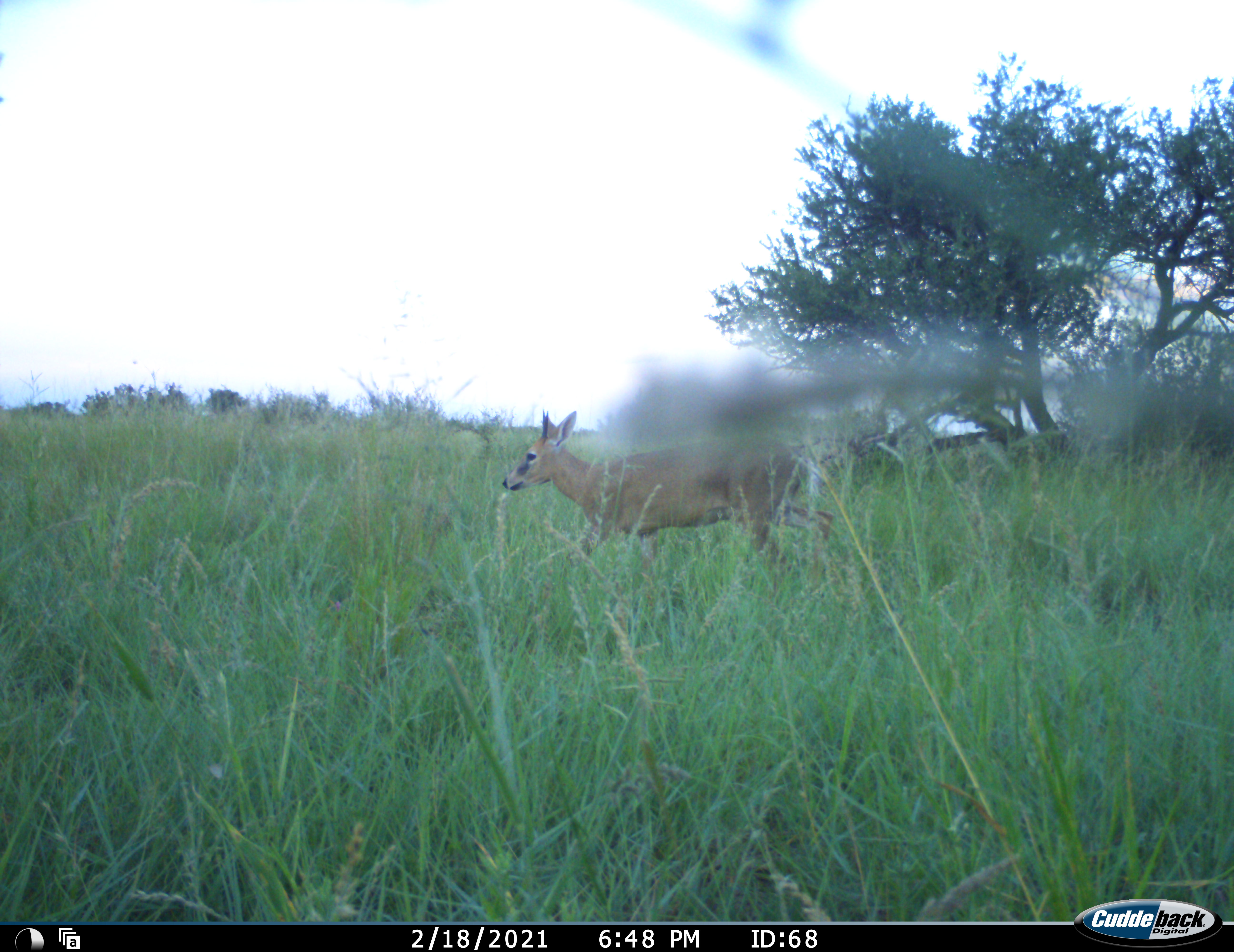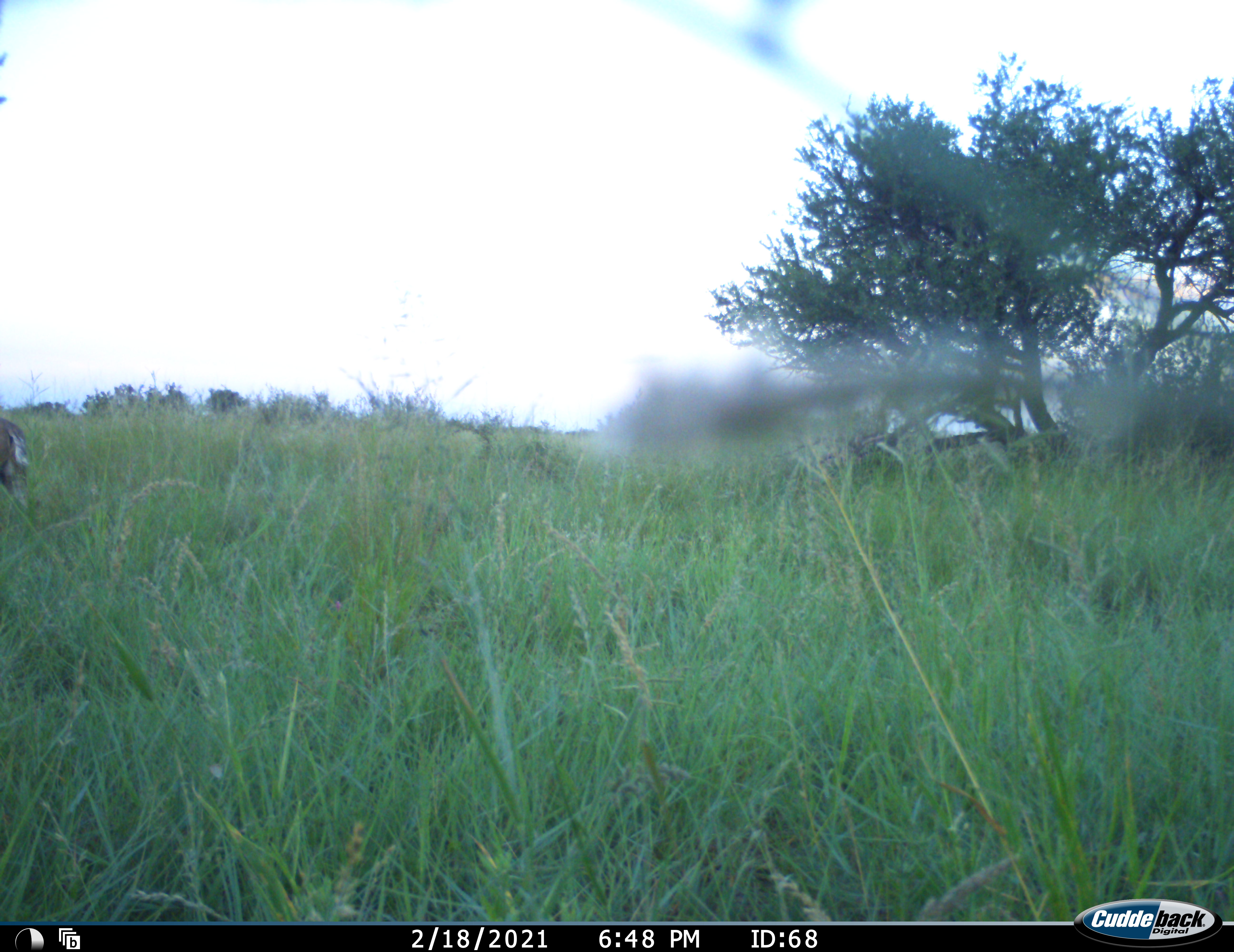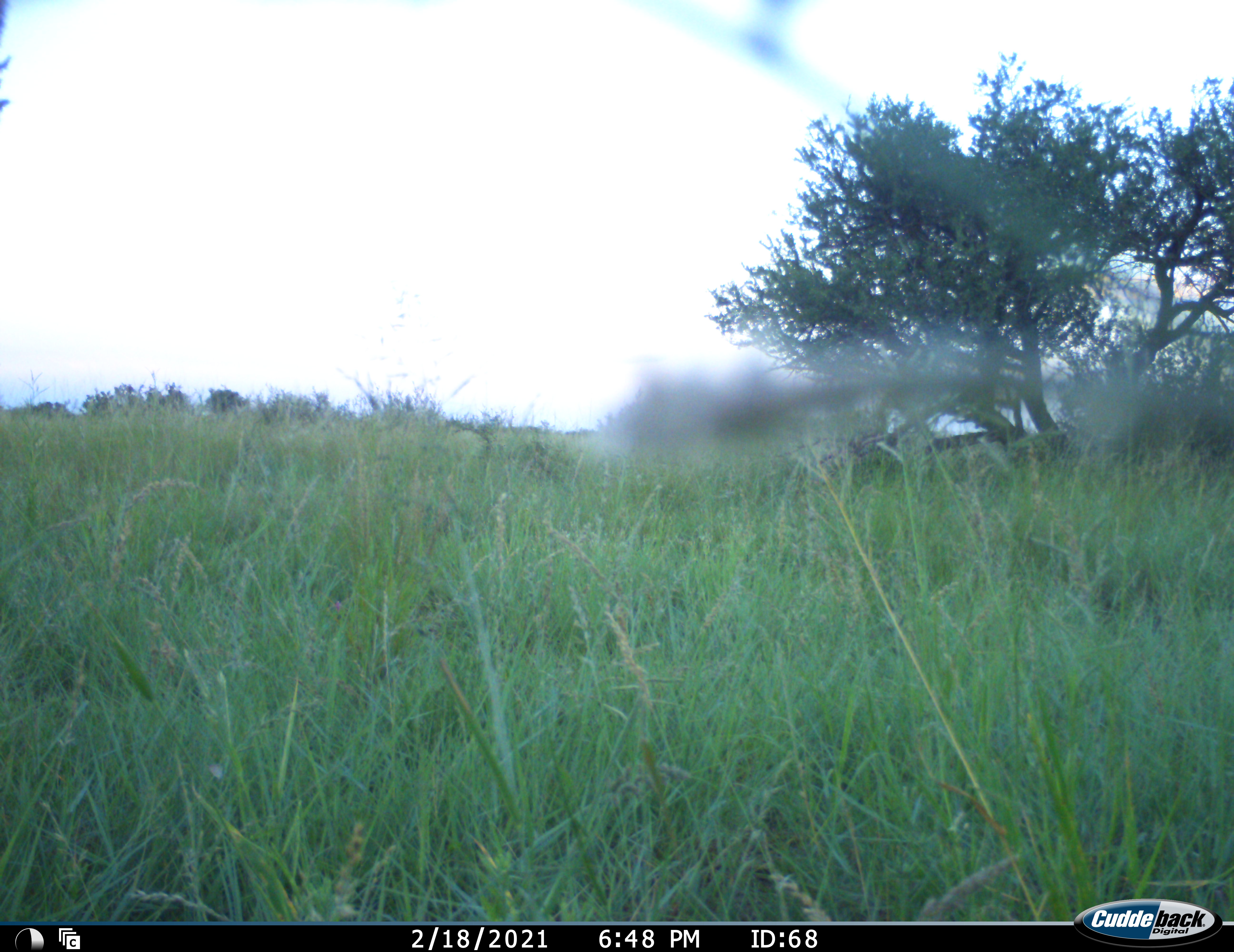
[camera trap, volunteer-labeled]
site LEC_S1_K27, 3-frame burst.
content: unidentified animal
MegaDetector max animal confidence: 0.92